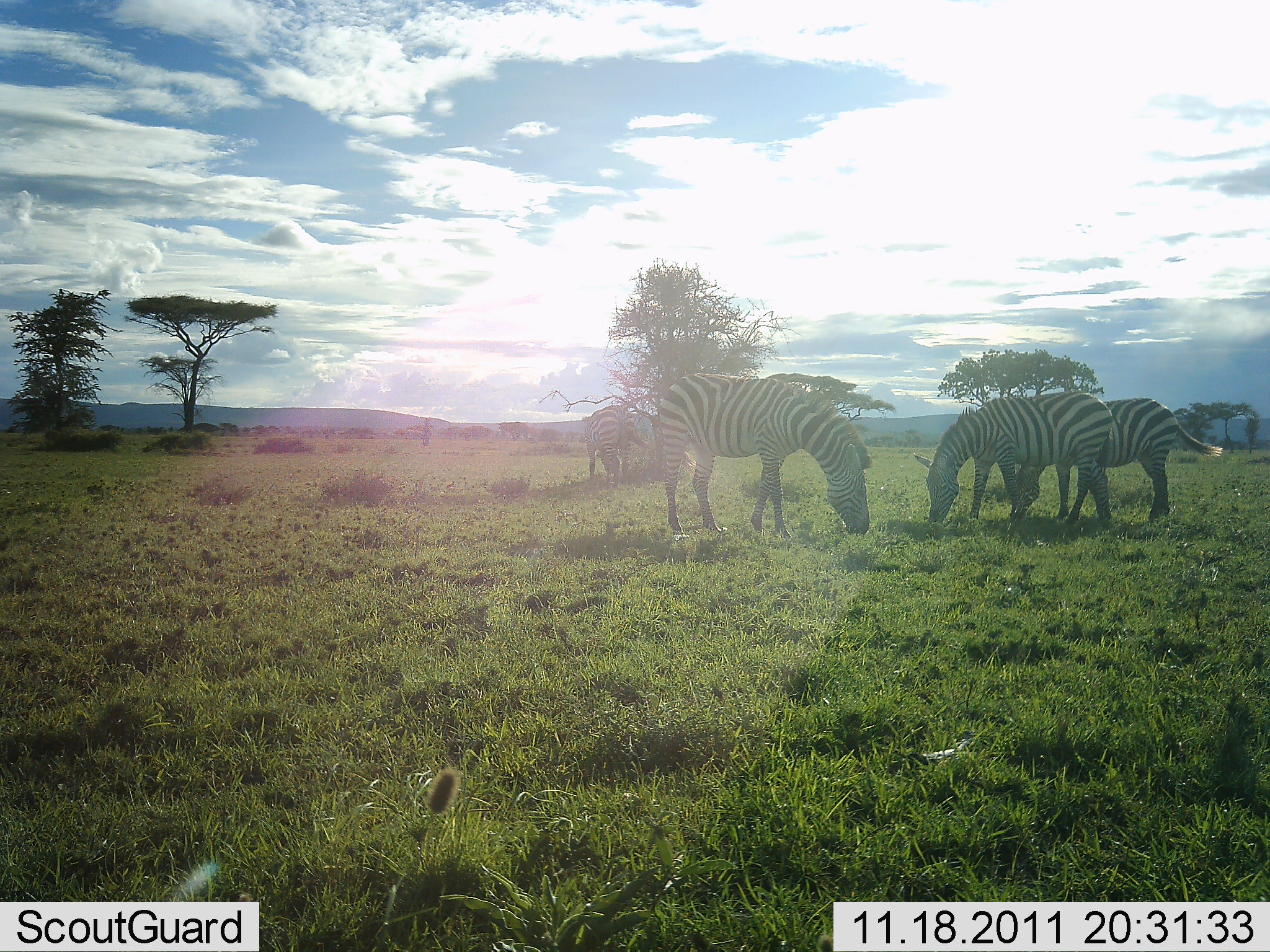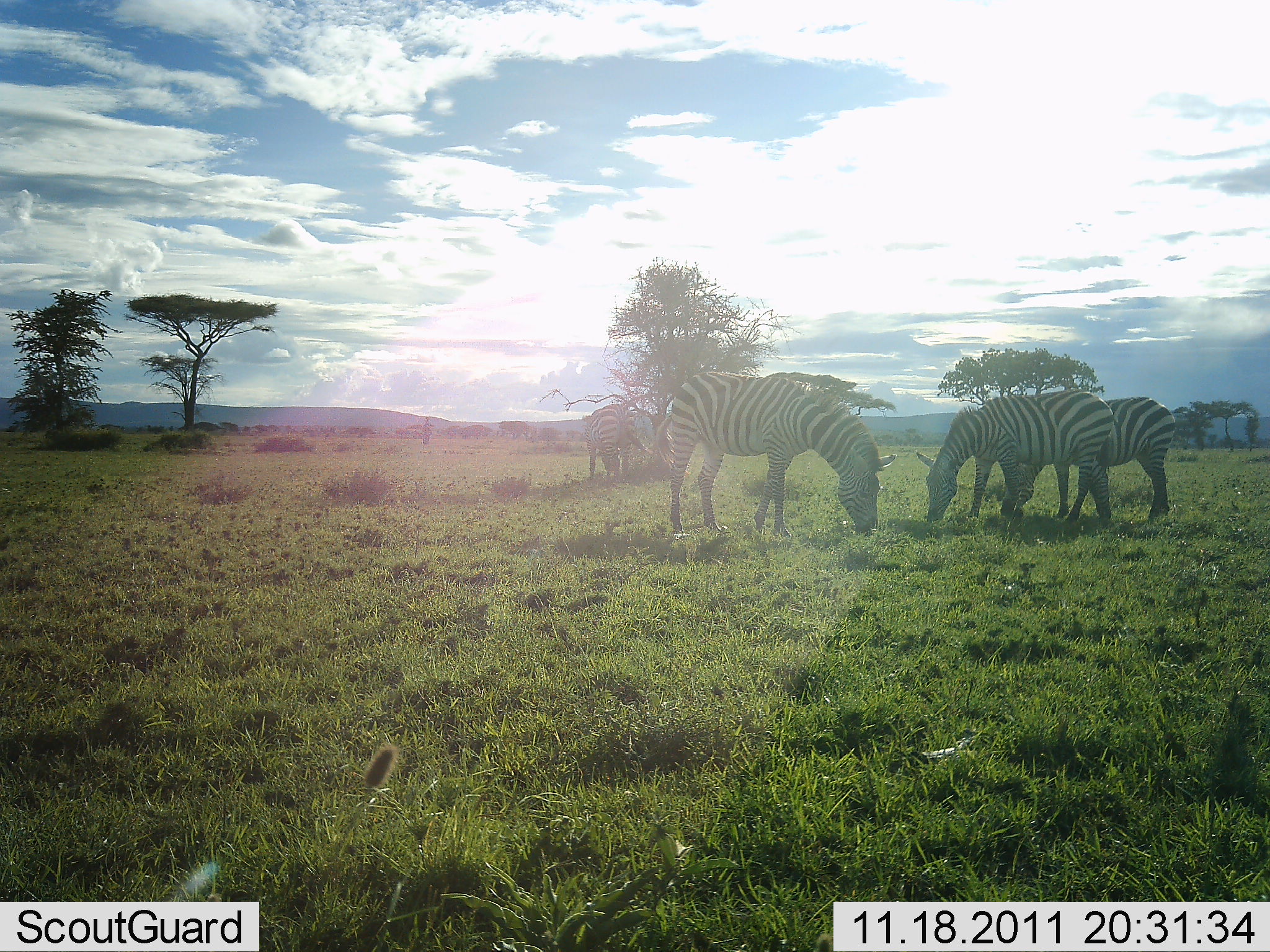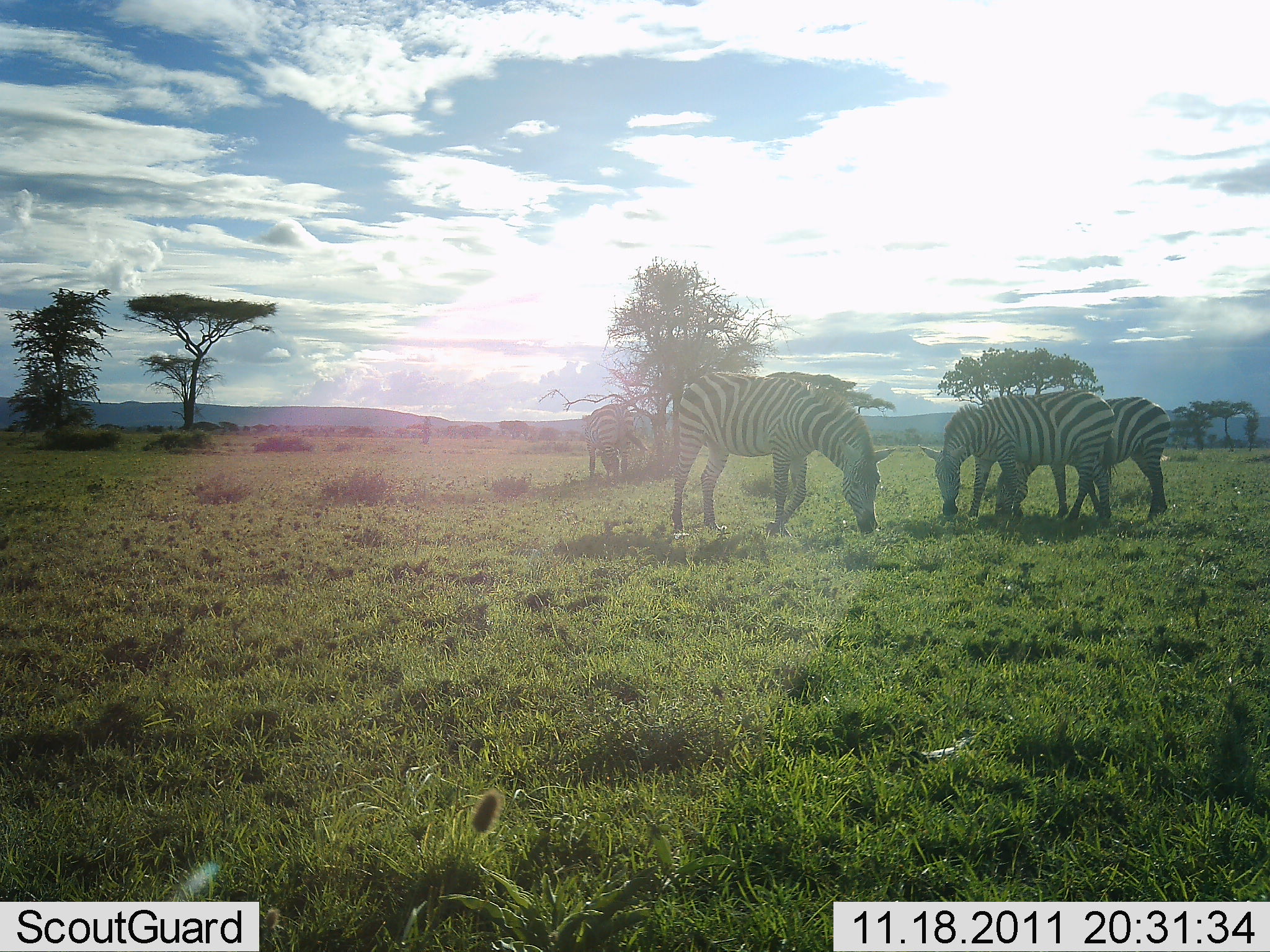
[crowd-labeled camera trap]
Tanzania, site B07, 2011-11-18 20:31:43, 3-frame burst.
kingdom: Animalia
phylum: Chordata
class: Mammalia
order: Perissodactyla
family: Equidae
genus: Equus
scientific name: Equus quagga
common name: plains zebra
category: zebra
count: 4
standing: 25%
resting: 0%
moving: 0%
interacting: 0%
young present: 0%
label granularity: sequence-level